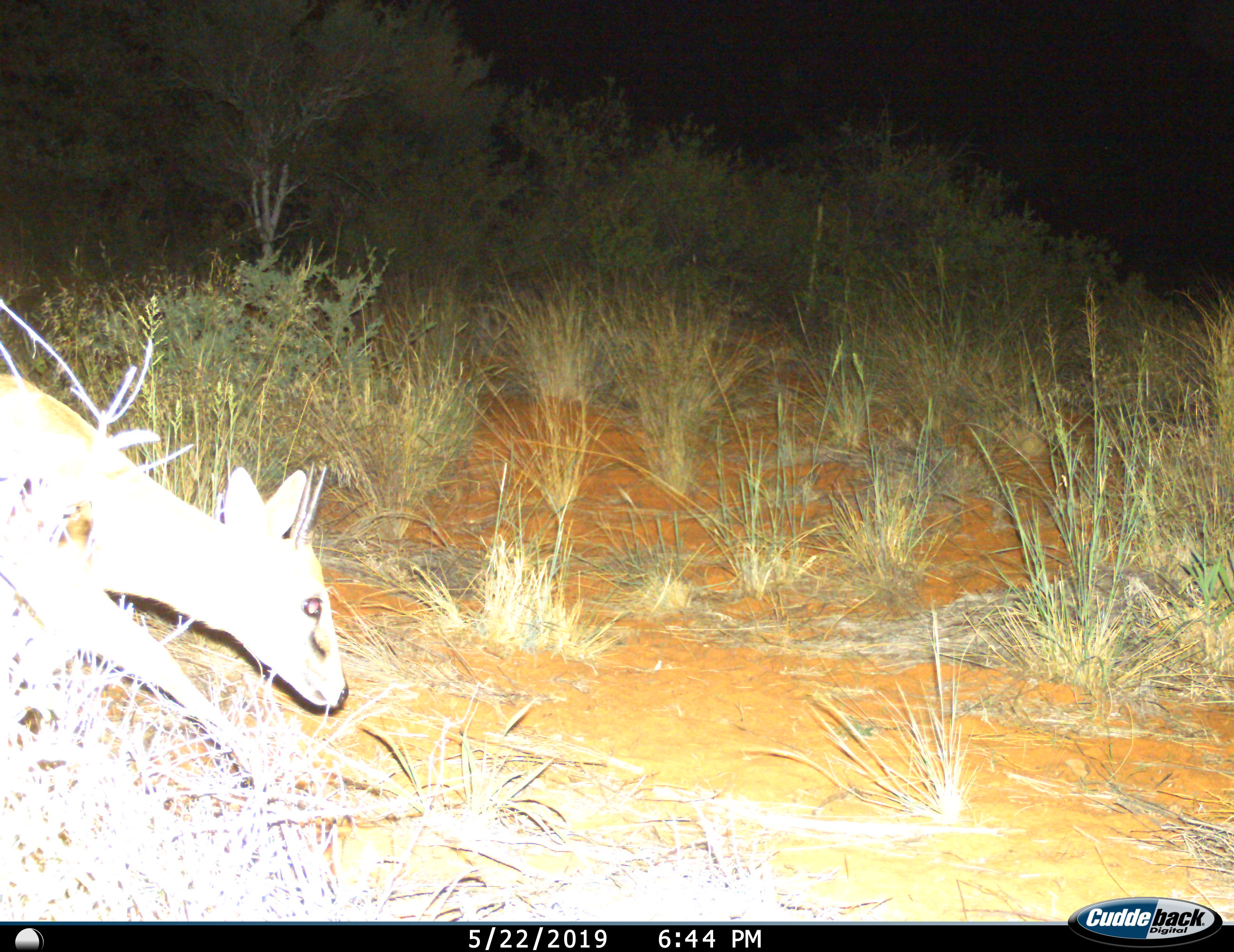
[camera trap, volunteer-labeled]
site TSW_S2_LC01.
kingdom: Animalia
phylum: Chordata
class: Mammalia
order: Artiodactyla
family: Bovidae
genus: Sylvicapra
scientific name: Sylvicapra grimmia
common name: common duiker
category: duikercommongrey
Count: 1.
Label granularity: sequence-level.